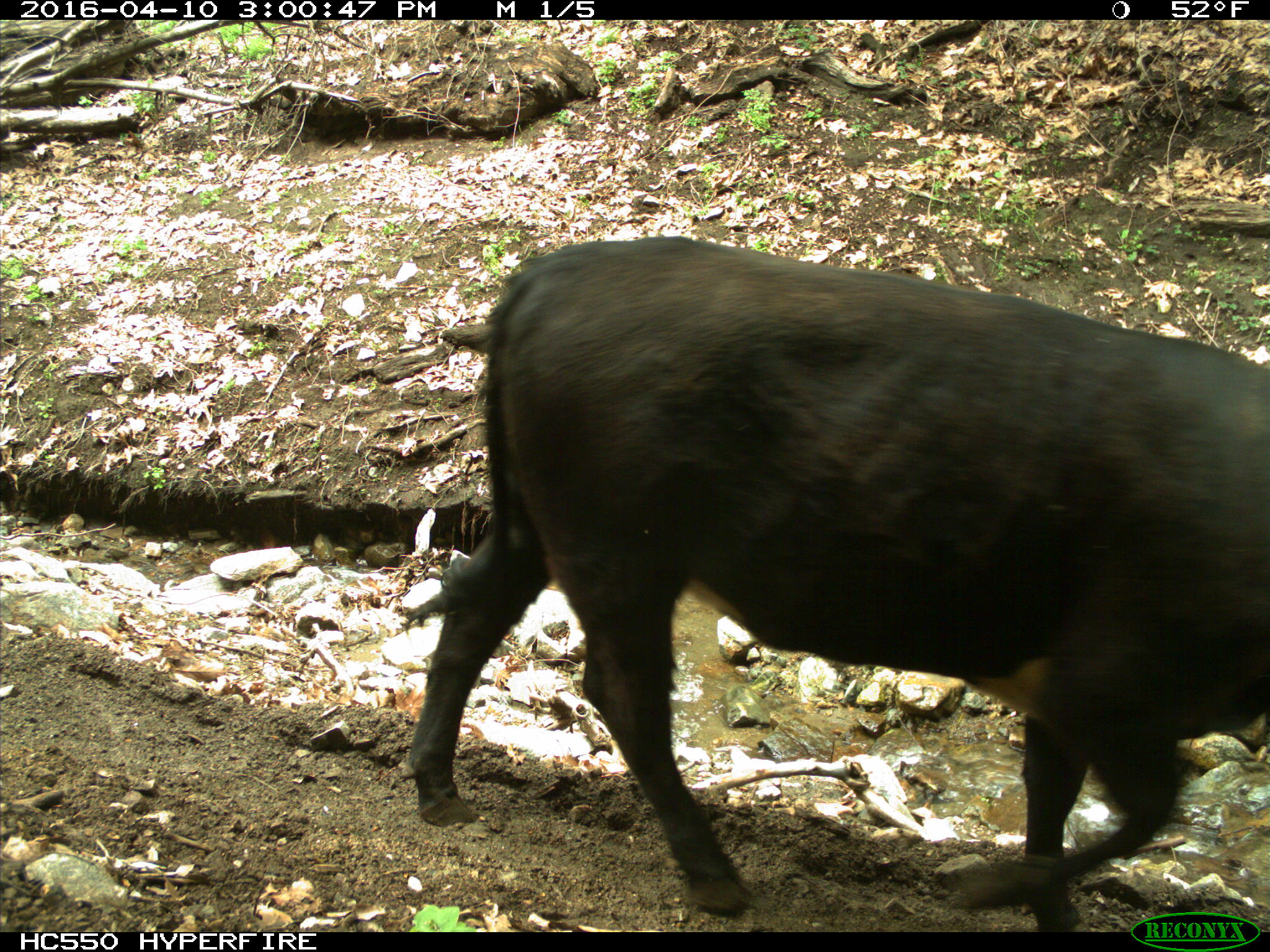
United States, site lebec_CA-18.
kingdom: Animalia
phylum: Chordata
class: Mammalia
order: Artiodactyla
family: Bovidae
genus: Bos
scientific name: Bos taurus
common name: domestic cow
Bos taurus (domestic cow).